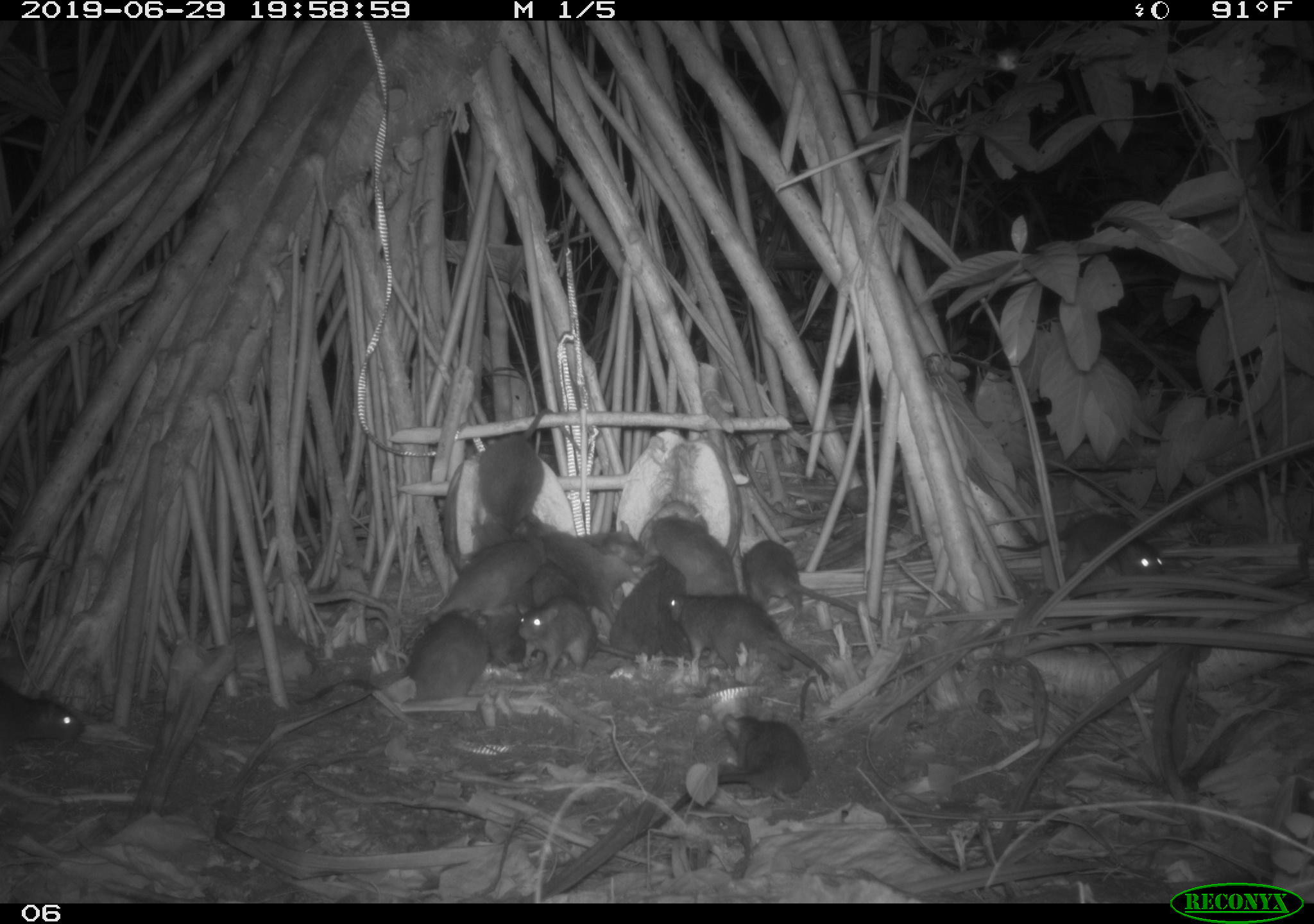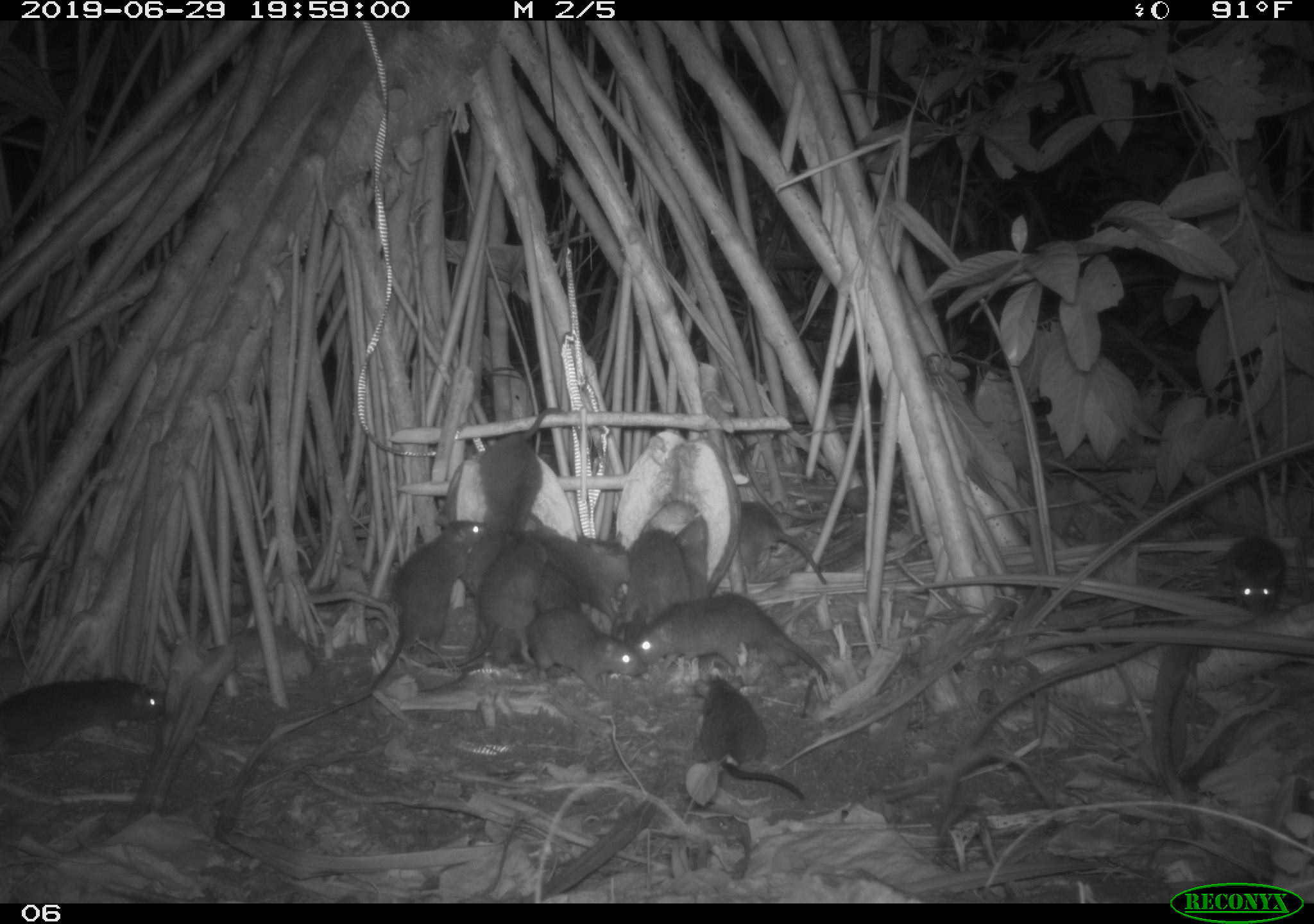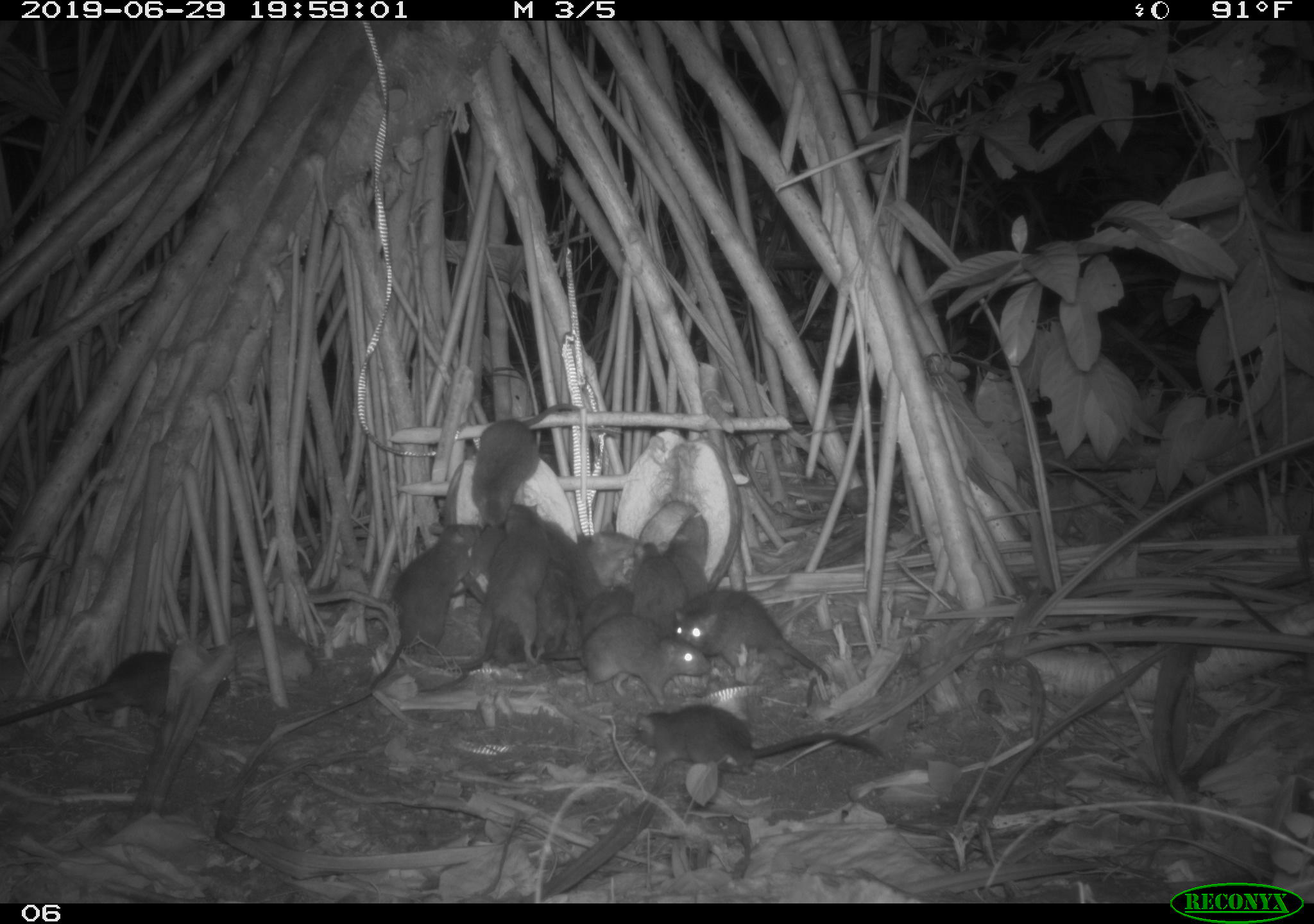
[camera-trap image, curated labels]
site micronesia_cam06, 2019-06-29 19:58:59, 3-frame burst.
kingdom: Animalia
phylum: Chordata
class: Mammalia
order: Rodentia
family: Muridae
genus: Rattus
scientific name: Rattus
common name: rat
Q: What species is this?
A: Rat (Rattus).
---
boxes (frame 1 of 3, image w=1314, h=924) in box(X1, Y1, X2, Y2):
rat: box(291, 599, 521, 715); box(624, 709, 816, 847); box(666, 584, 838, 721); box(470, 410, 585, 551); box(736, 536, 893, 630); box(987, 509, 1170, 587); box(429, 518, 548, 622); box(516, 515, 632, 612); box(514, 597, 641, 679); box(530, 521, 651, 607); box(638, 508, 744, 601); box(608, 556, 698, 665); box(0, 671, 90, 759); box(482, 606, 555, 665)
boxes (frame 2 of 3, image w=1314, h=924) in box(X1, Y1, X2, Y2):
rat: box(422, 524, 547, 696); box(637, 588, 831, 674); box(0, 676, 173, 772); box(369, 521, 466, 690); box(690, 671, 804, 807); box(488, 606, 650, 696); box(474, 404, 569, 550); box(612, 518, 708, 644); box(453, 523, 522, 664); box(538, 528, 633, 625); box(736, 498, 830, 588); box(1214, 534, 1296, 619); box(622, 529, 690, 629); box(532, 558, 586, 628)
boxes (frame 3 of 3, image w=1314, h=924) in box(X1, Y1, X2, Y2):
rat: box(638, 692, 889, 796); box(0, 645, 235, 750); box(361, 507, 479, 697); box(671, 583, 831, 717); box(446, 499, 551, 683); box(550, 609, 710, 709); box(467, 402, 586, 531); box(565, 586, 638, 665); box(626, 536, 690, 623); box(447, 522, 510, 597); box(660, 534, 715, 596); box(584, 528, 638, 591); box(548, 512, 590, 587); box(534, 560, 574, 622); box(493, 619, 530, 667)